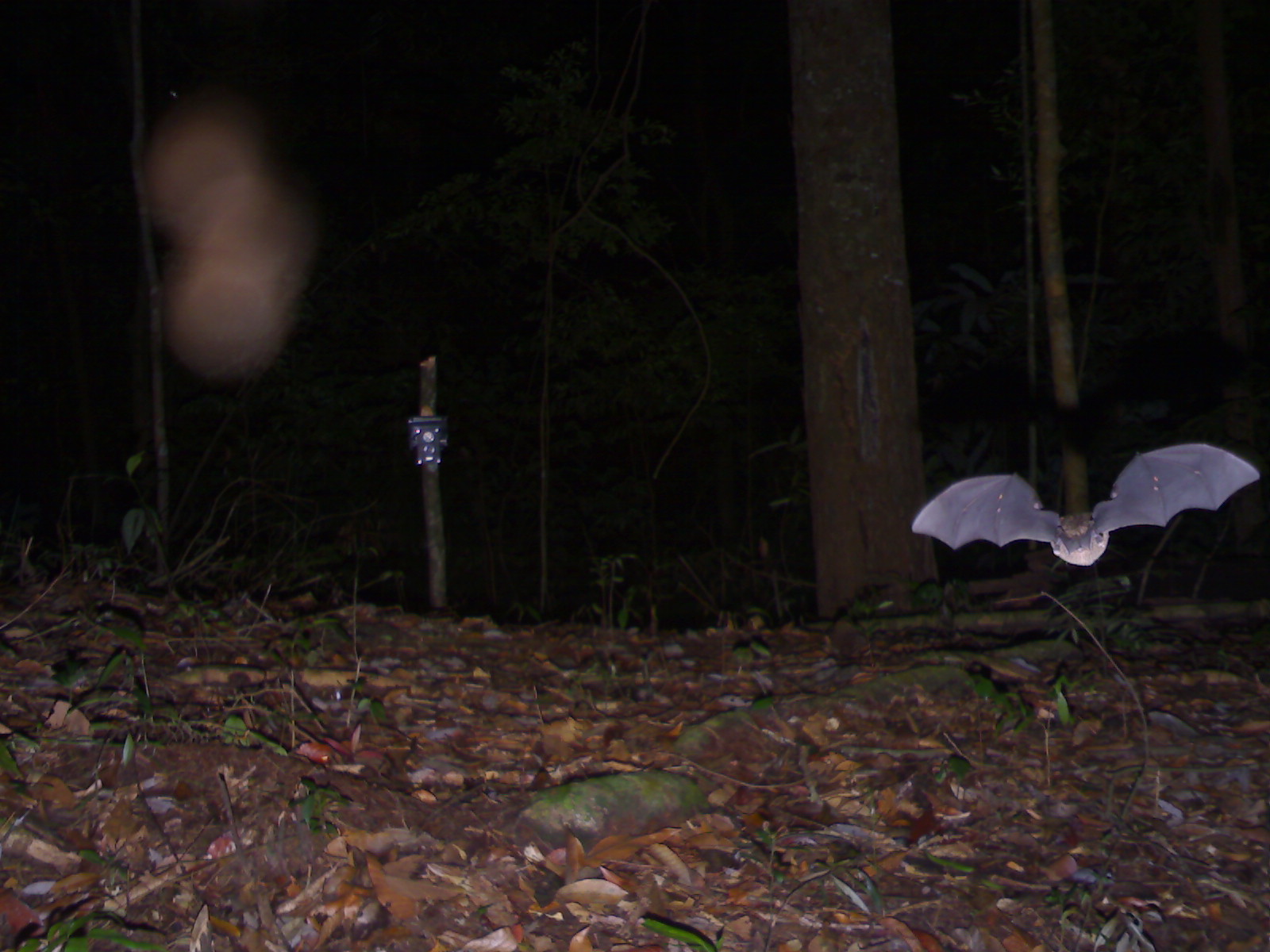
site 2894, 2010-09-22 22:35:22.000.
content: unidentified animal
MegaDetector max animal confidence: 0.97